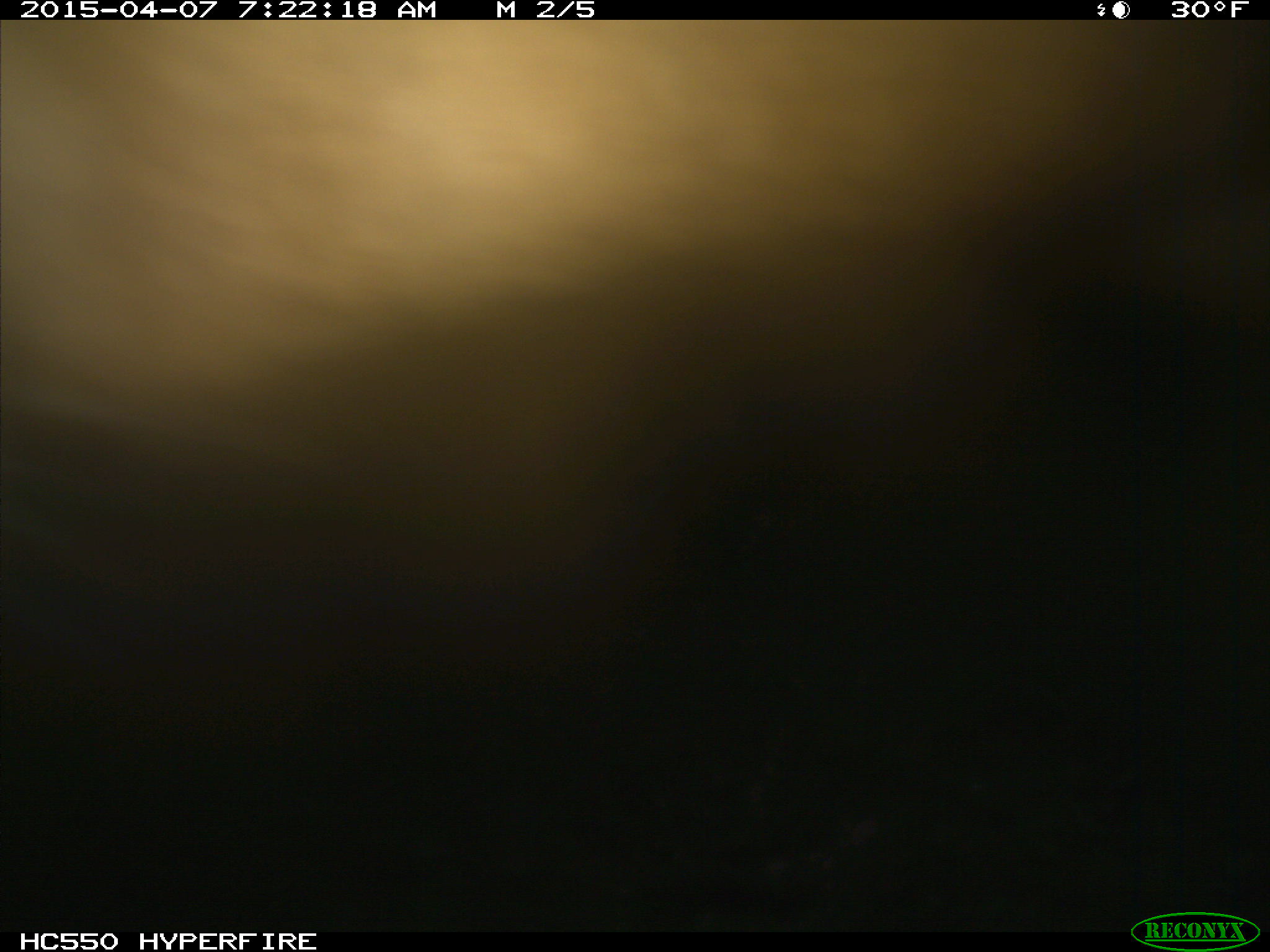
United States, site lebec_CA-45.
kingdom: Animalia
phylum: Chordata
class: Mammalia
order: Artiodactyla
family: Bovidae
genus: Bos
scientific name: Bos taurus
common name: domestic cow